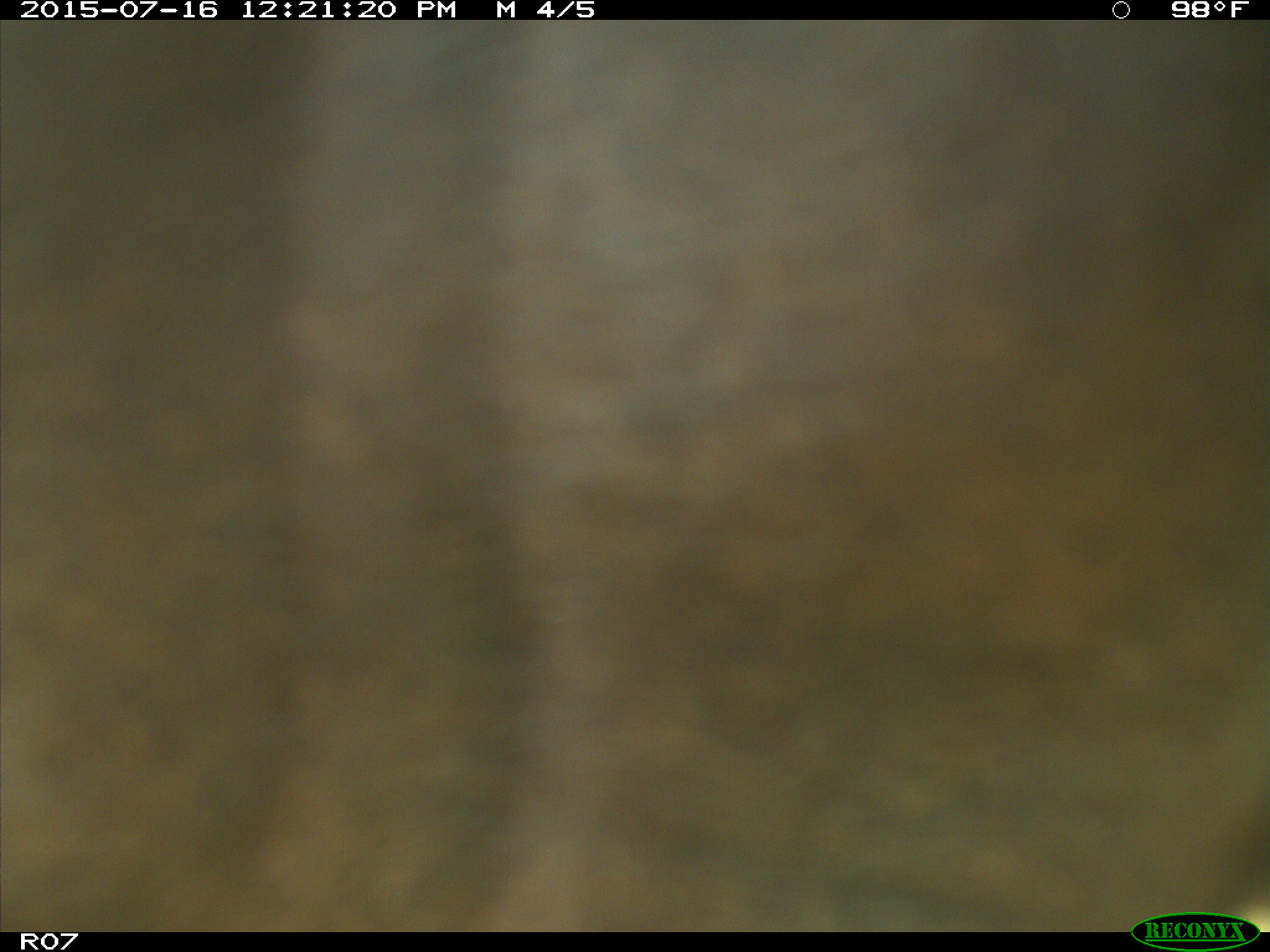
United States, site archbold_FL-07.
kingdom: Animalia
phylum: Chordata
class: Mammalia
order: Artiodactyla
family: Bovidae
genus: Bos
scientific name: Bos taurus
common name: domestic cow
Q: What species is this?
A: Bos taurus (domestic cow).